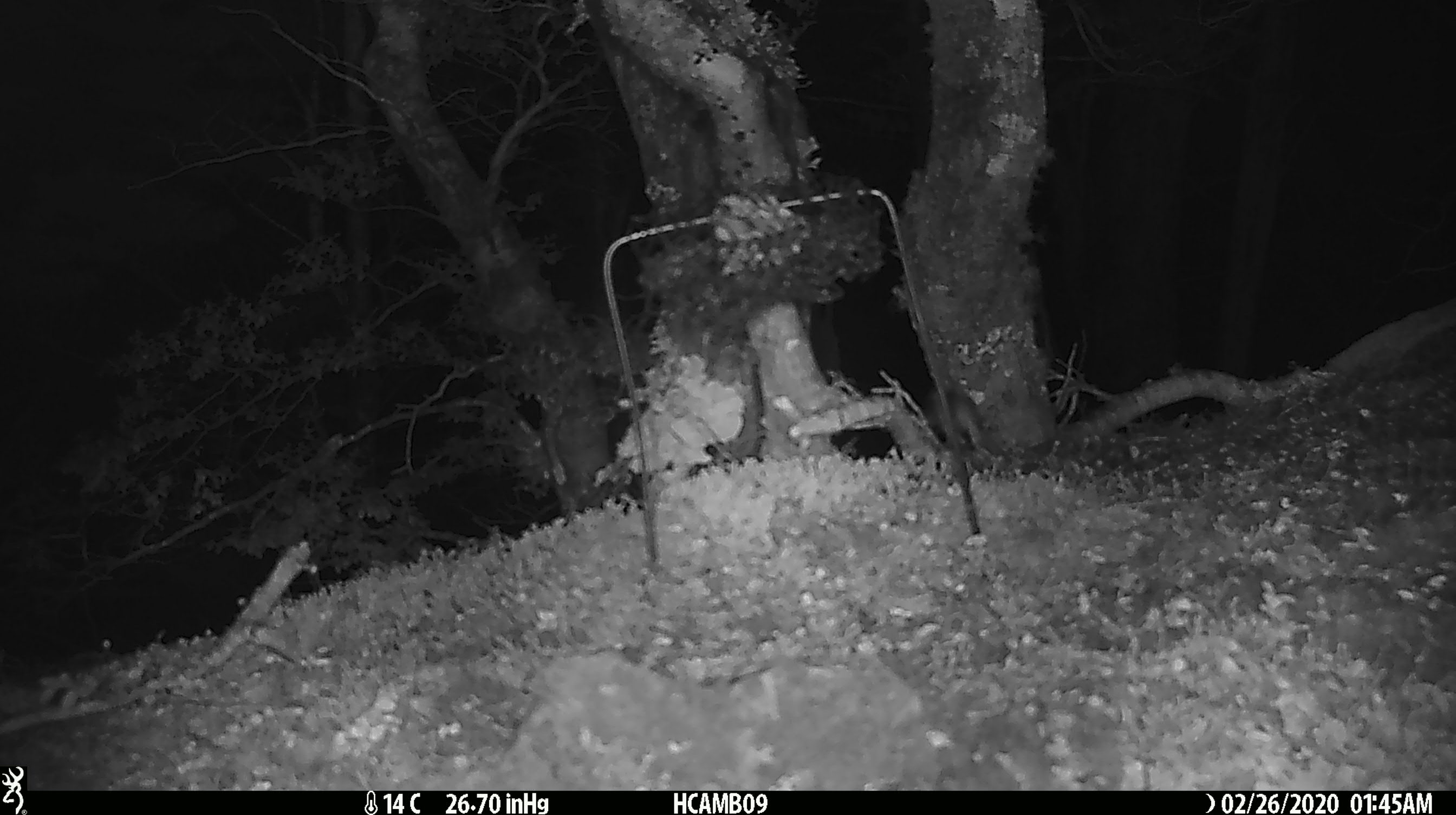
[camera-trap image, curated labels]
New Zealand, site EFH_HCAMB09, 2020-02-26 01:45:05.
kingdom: Animalia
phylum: Chordata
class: Mammalia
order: Rodentia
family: Muridae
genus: Mus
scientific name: Mus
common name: mouse